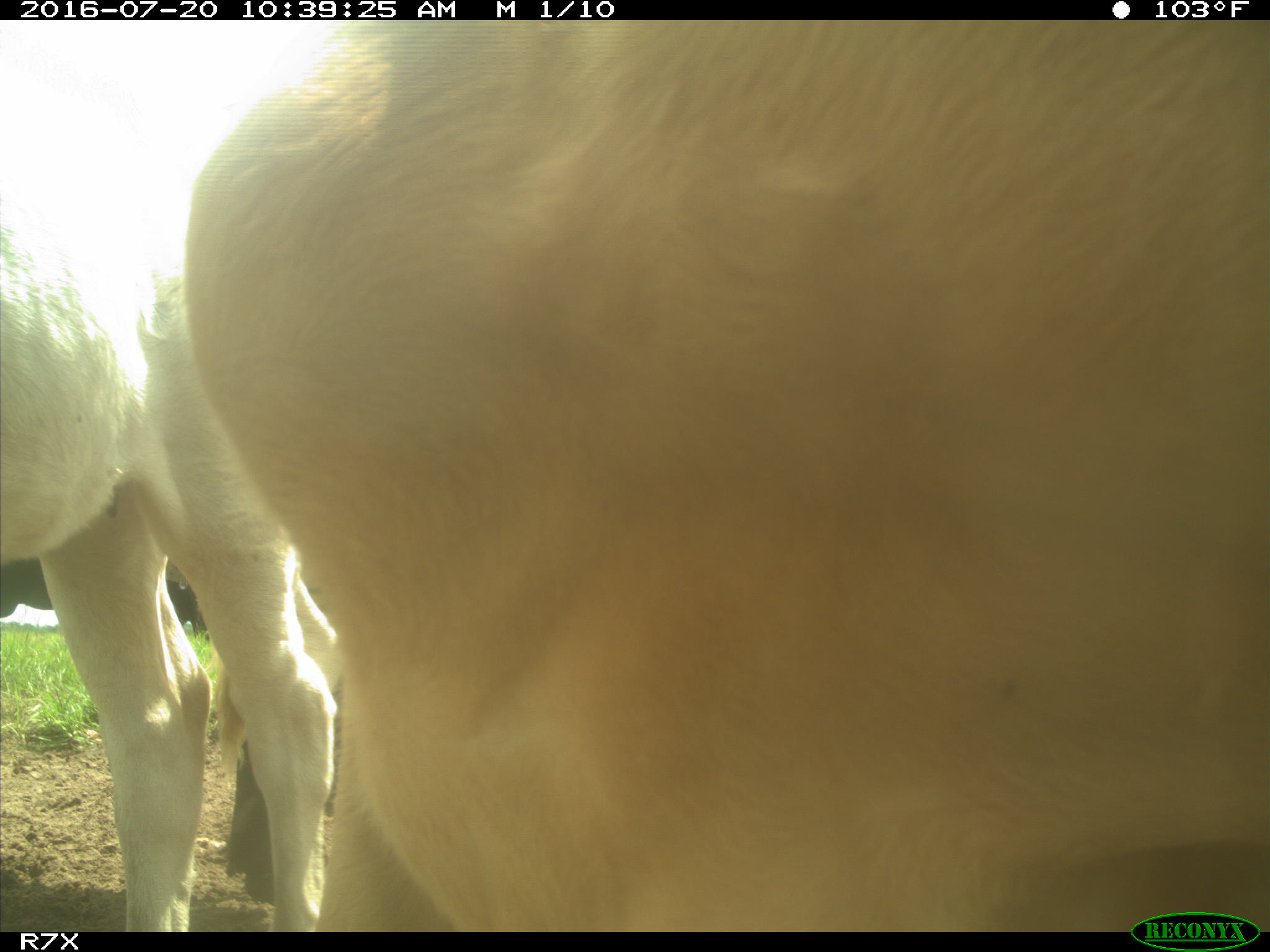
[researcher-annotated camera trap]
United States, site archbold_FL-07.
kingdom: Animalia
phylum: Chordata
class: Mammalia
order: Artiodactyla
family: Bovidae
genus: Bos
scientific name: Bos taurus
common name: domestic cow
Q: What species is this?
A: Bos taurus (domestic cow).